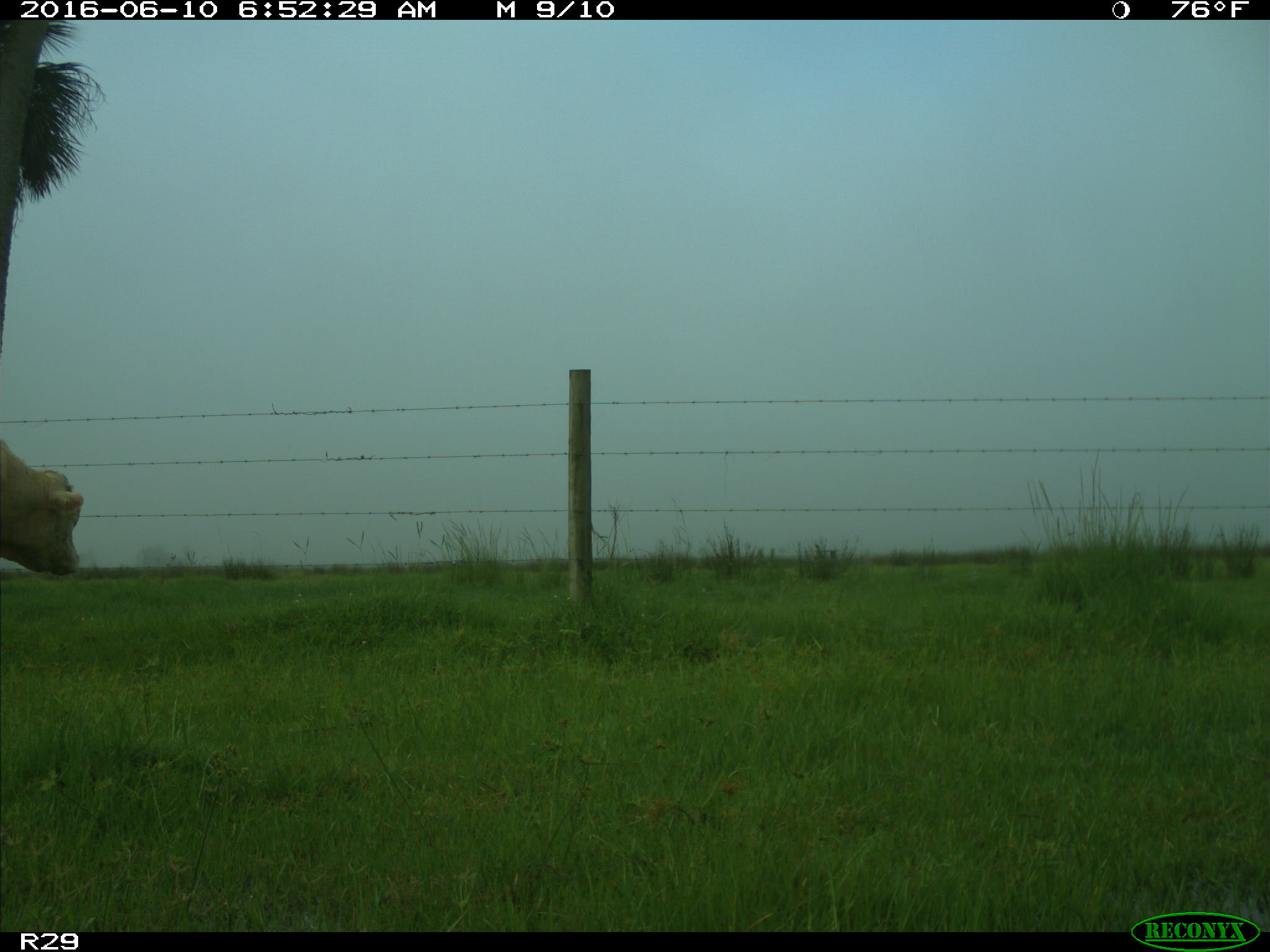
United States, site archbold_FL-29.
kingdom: Animalia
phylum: Chordata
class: Mammalia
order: Artiodactyla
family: Bovidae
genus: Bos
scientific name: Bos taurus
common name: domestic cow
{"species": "Bos taurus (domestic cow)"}